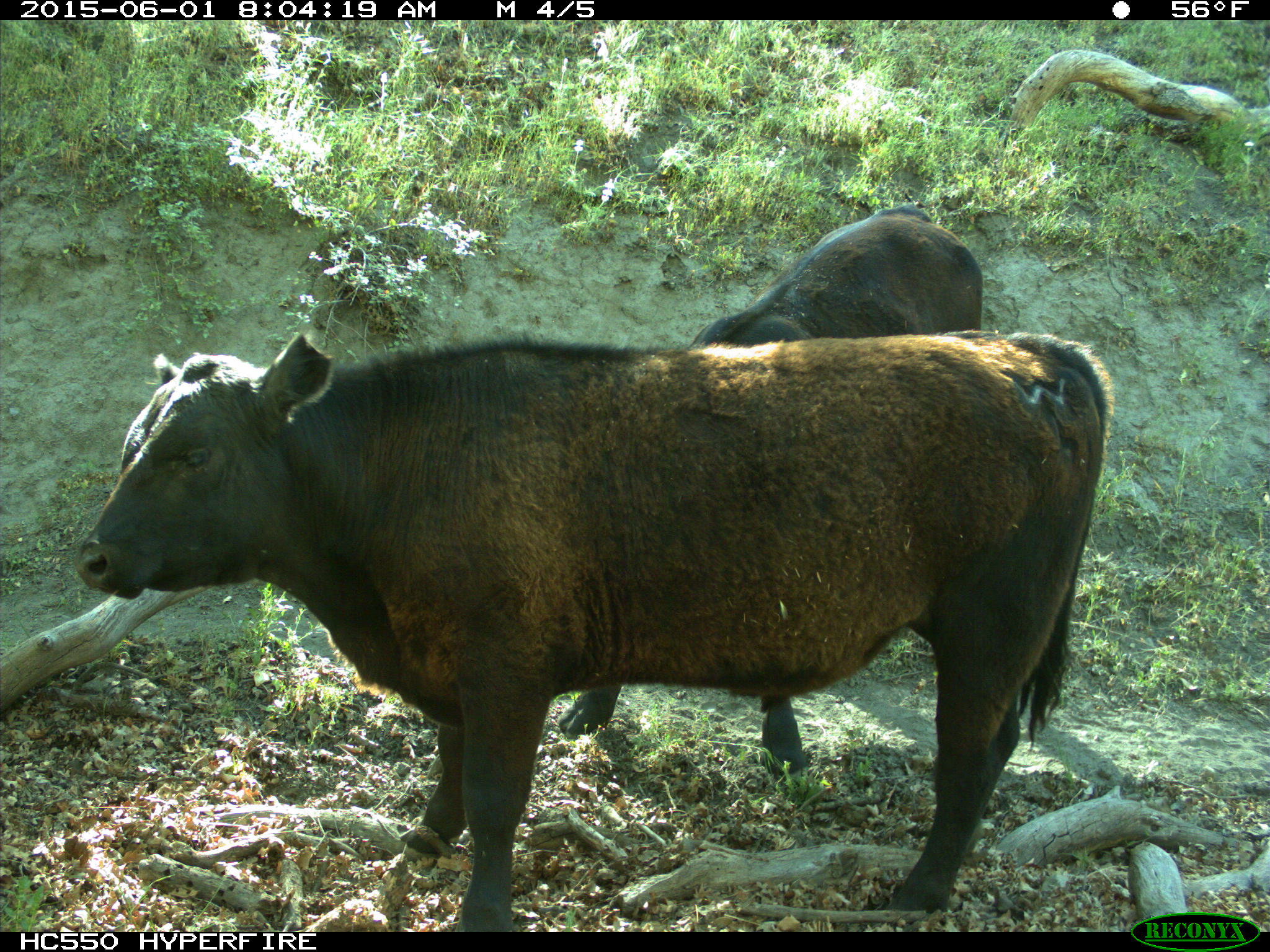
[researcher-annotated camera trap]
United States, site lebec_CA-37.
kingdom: Animalia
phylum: Chordata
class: Mammalia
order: Artiodactyla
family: Bovidae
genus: Bos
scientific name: Bos taurus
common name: domestic cow